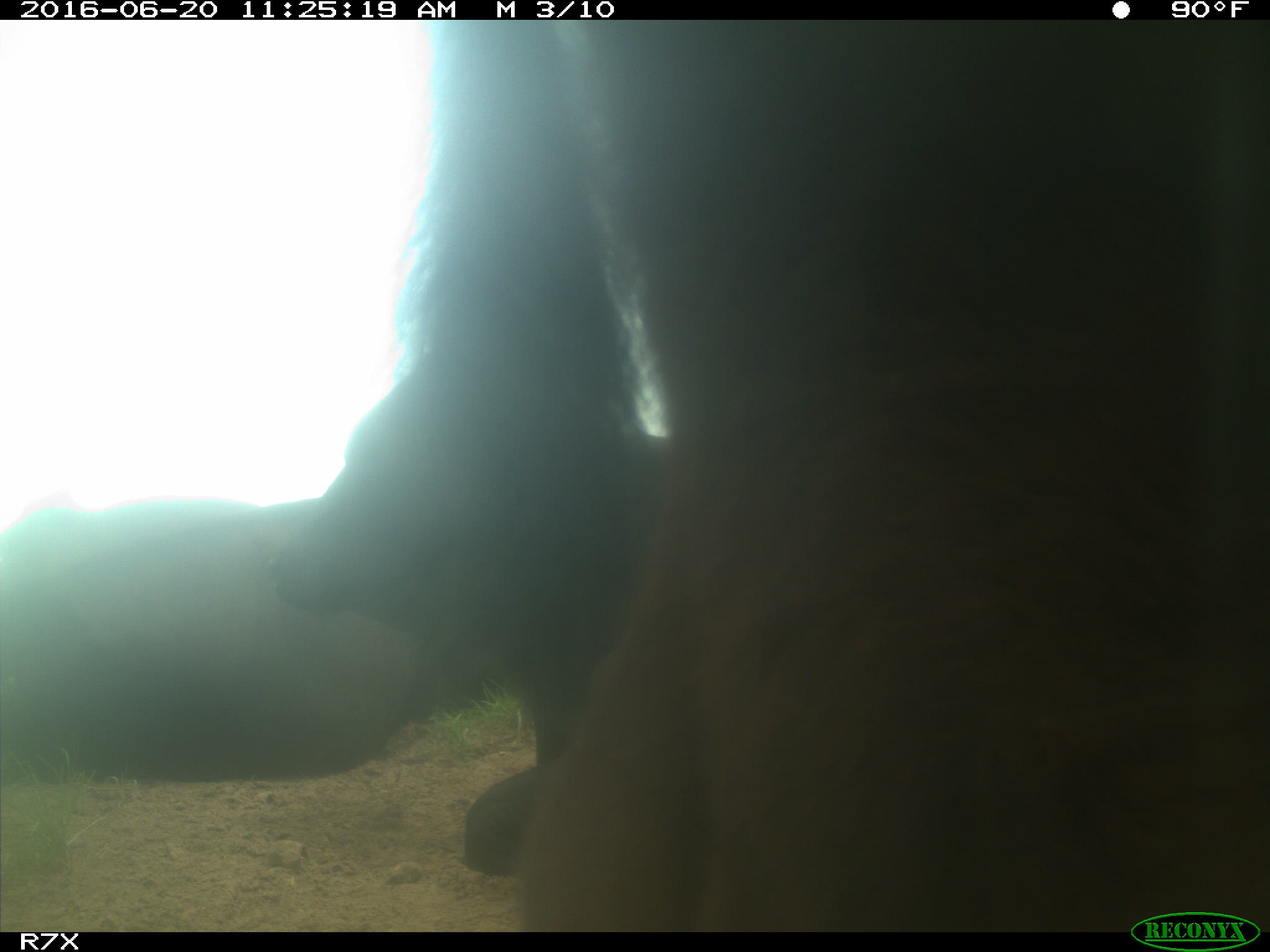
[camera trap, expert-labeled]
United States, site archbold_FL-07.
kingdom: Animalia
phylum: Chordata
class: Mammalia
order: Artiodactyla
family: Bovidae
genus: Bos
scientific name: Bos taurus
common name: domestic cow